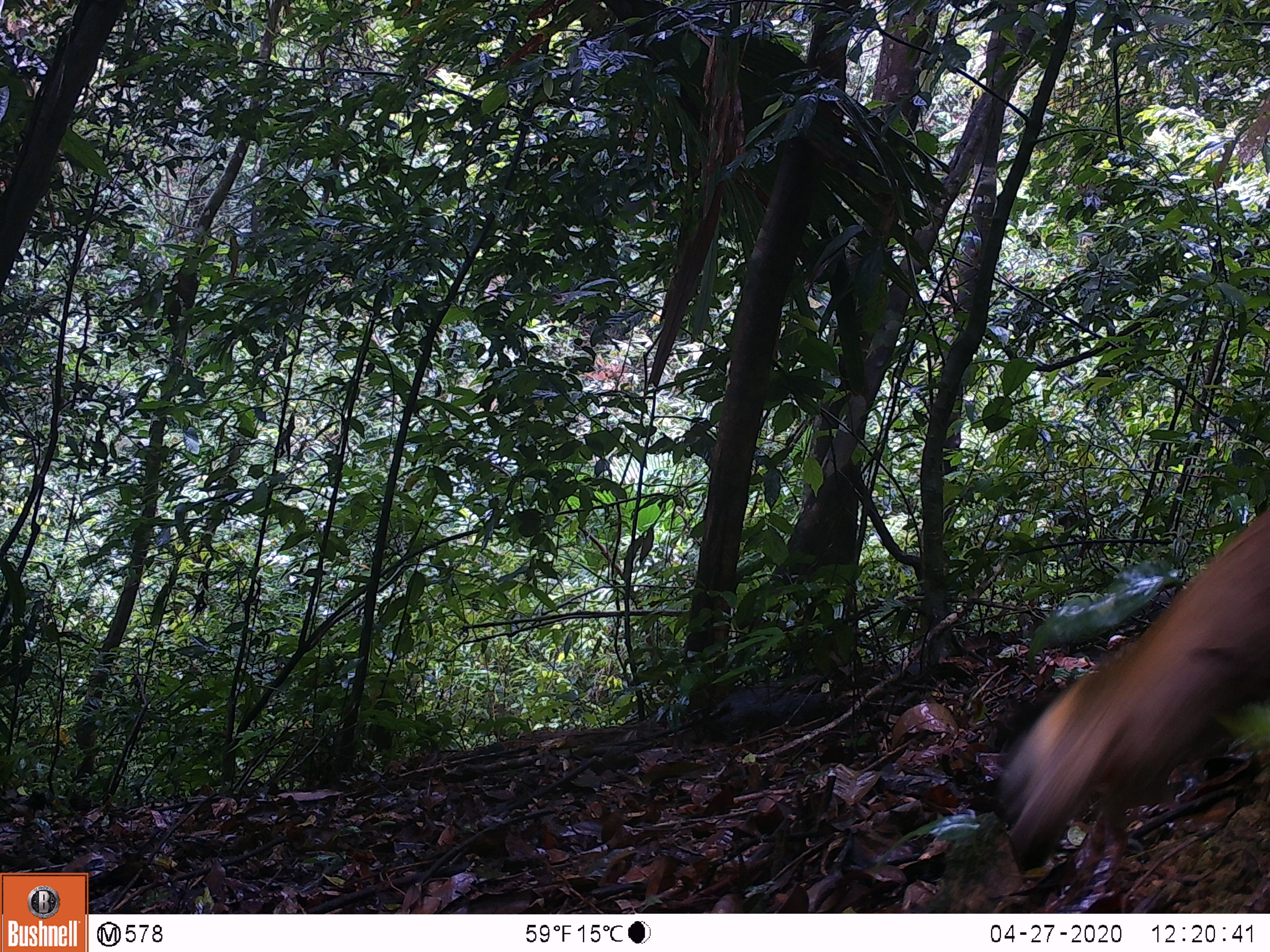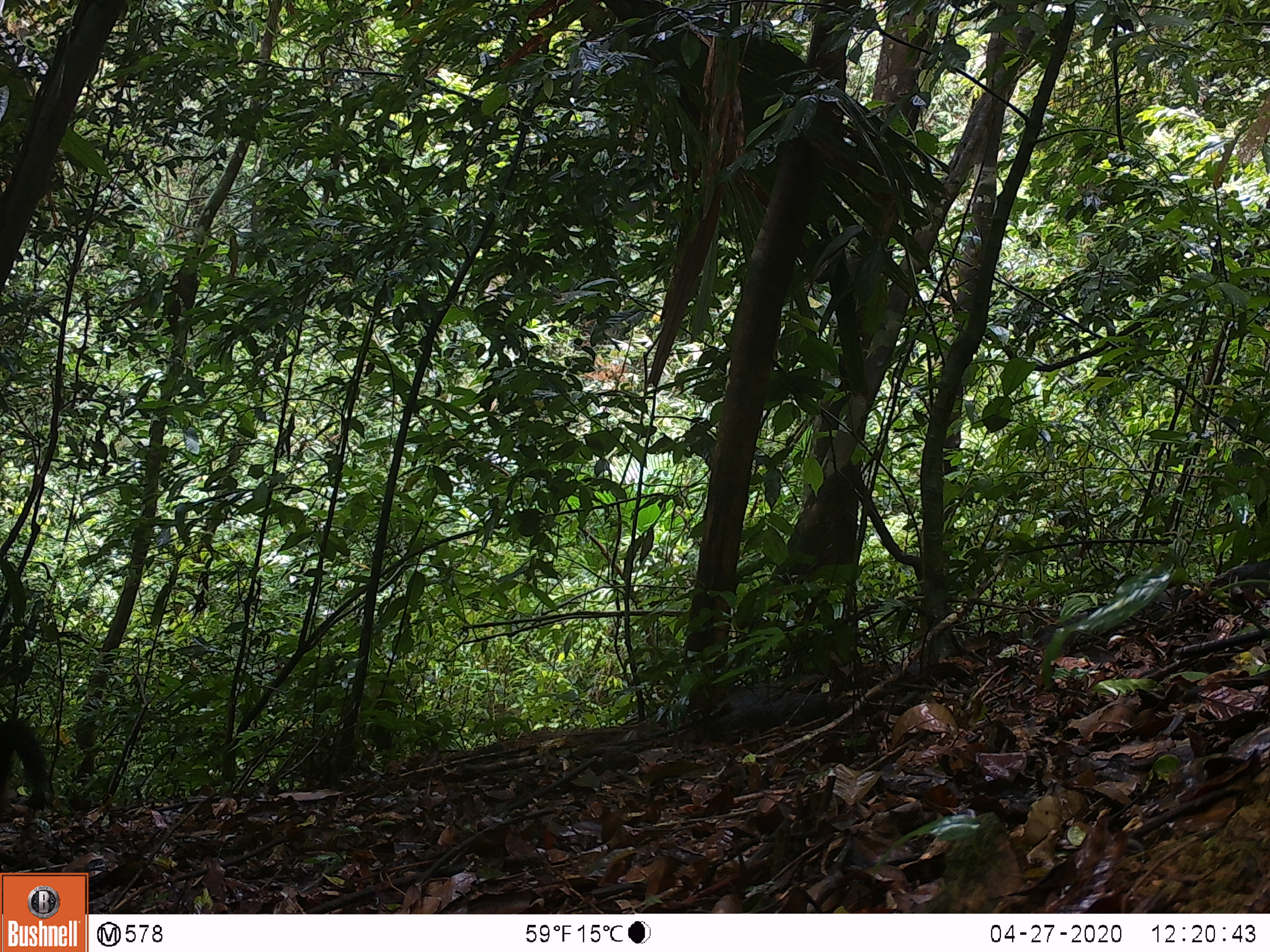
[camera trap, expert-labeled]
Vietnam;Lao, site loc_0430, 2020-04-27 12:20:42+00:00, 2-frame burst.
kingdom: Animalia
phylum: Chordata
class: Mammalia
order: Carnivora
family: Mustelidae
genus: Martes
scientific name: Martes flavigula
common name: yellow-throated marten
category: yellow throated marten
Yellow throated marten (yellow-throated marten) (Martes flavigula). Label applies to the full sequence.